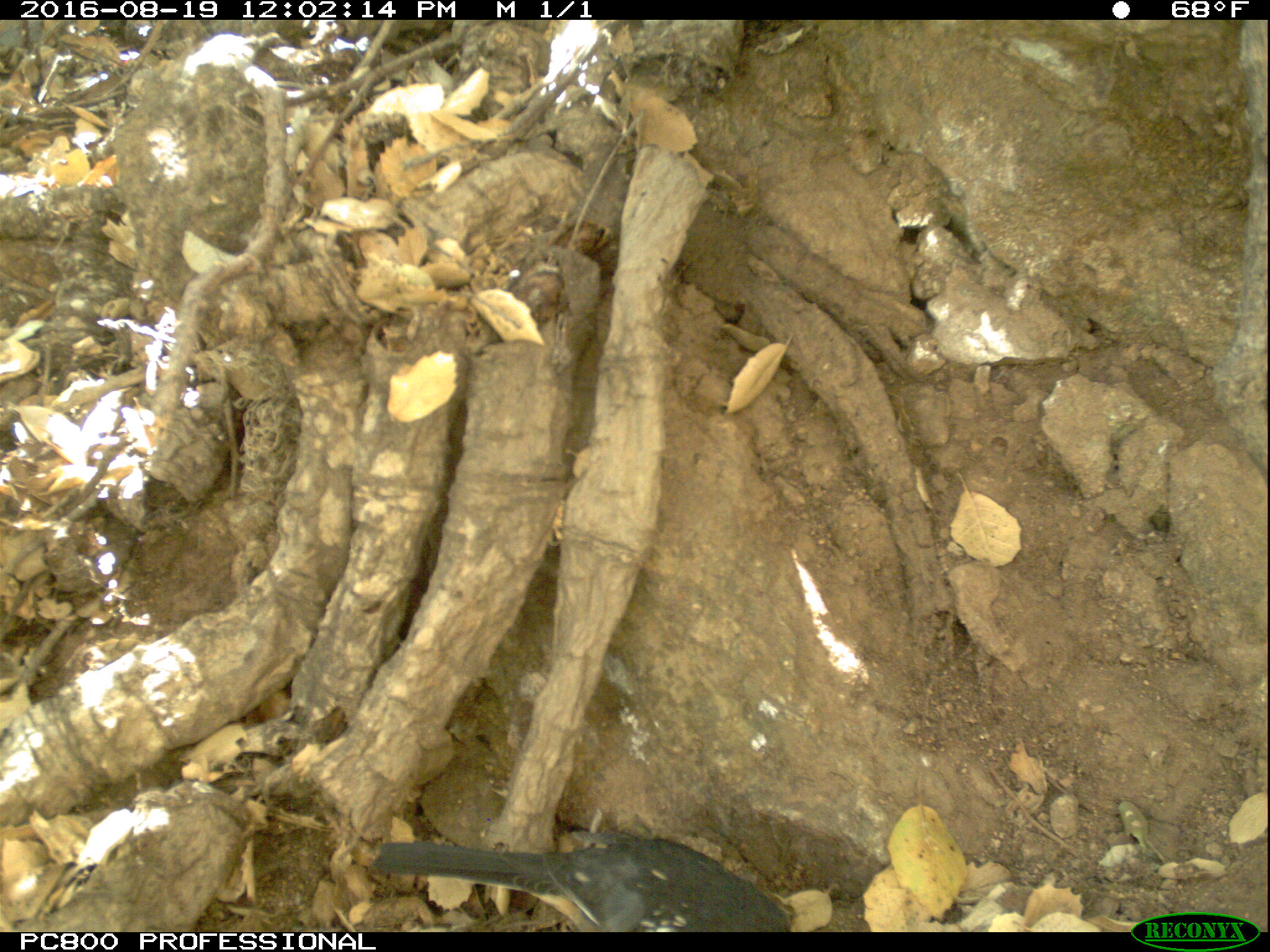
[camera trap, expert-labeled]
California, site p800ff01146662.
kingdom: Animalia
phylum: Chordata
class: Aves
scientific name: Aves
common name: bird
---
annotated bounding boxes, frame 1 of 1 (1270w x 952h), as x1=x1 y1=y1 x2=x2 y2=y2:
bird: x1=375 y1=831 x2=791 y2=932